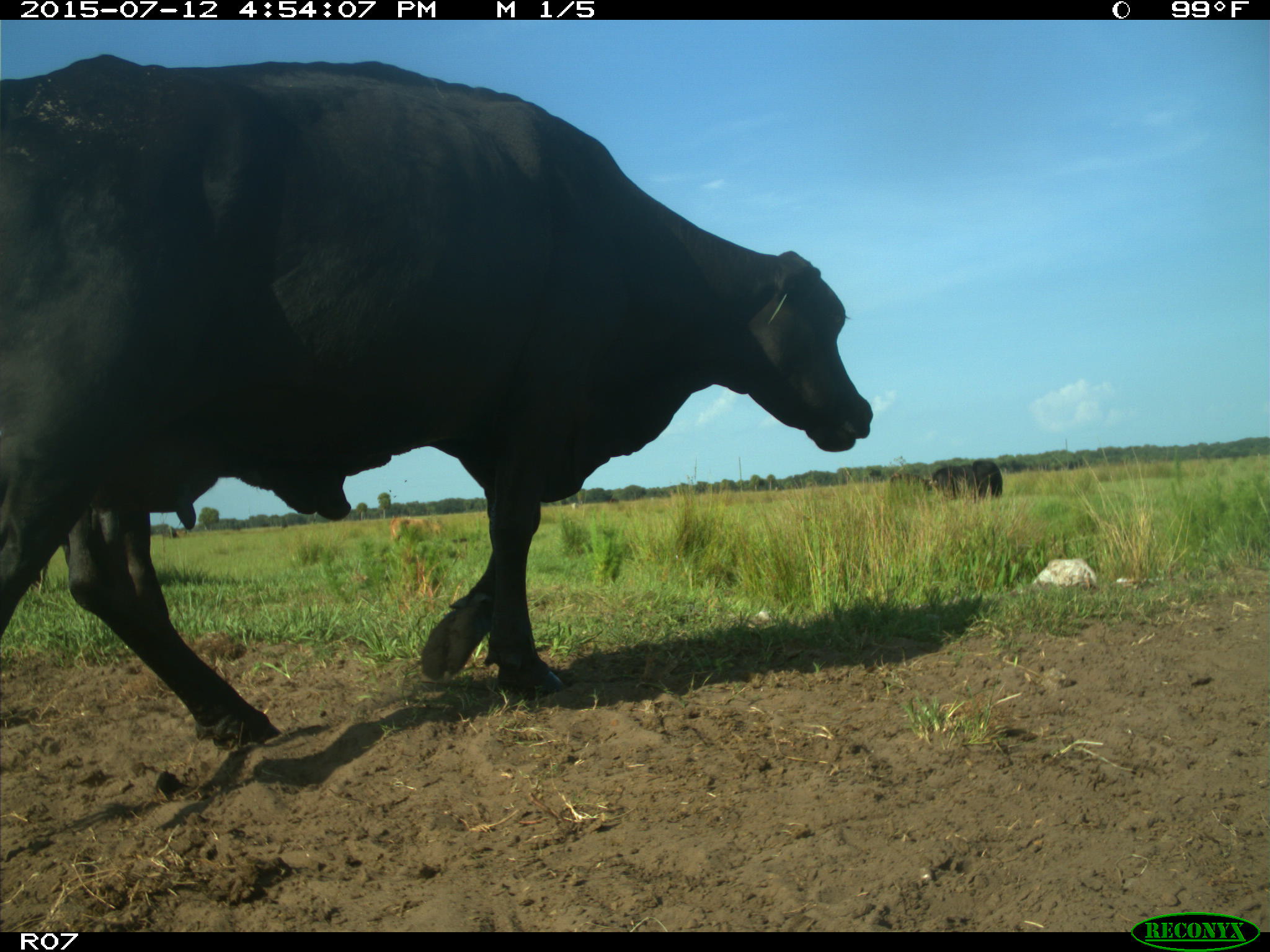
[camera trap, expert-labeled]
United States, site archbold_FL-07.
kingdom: Animalia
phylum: Chordata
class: Mammalia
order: Artiodactyla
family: Bovidae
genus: Bos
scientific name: Bos taurus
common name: domestic cow